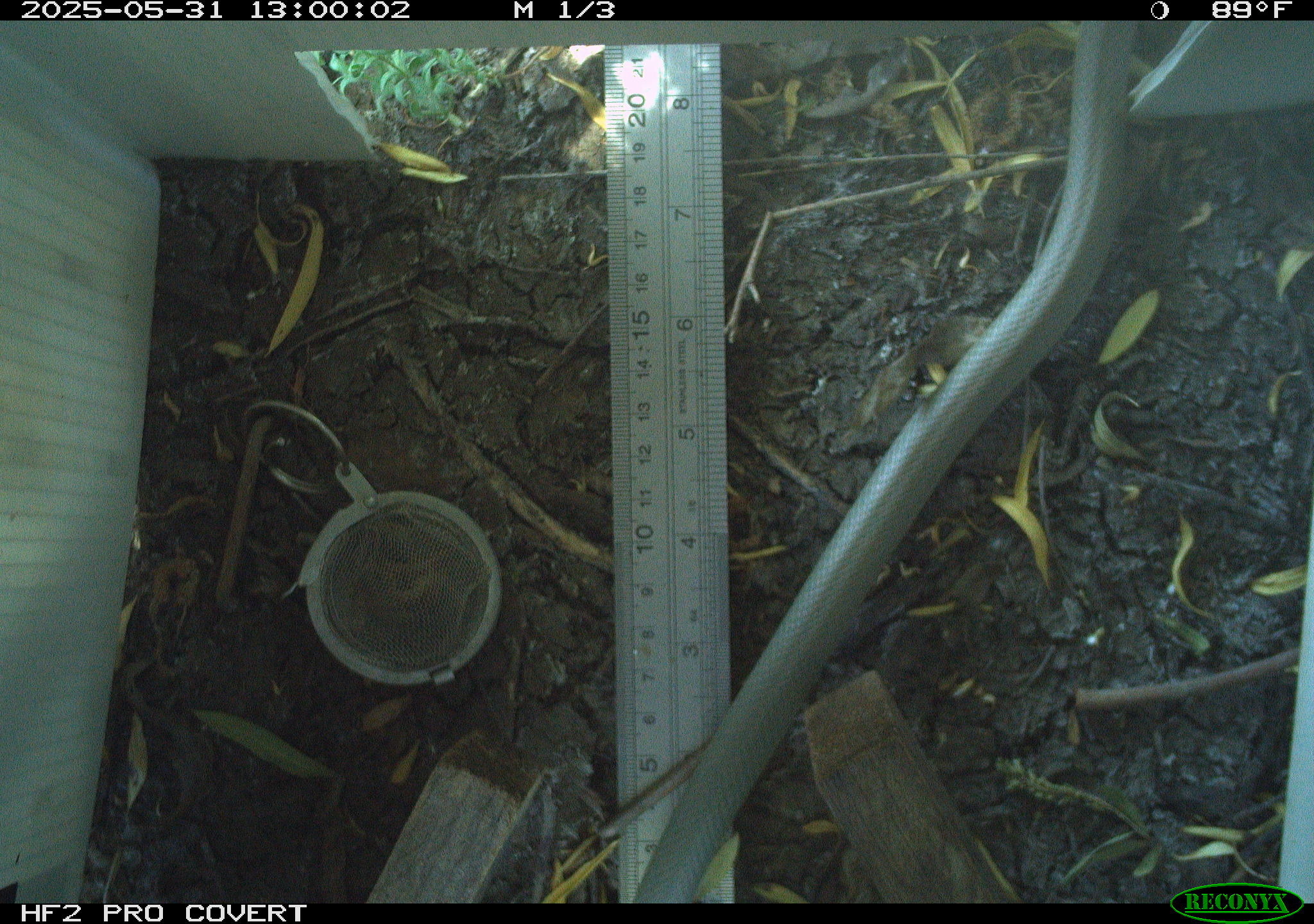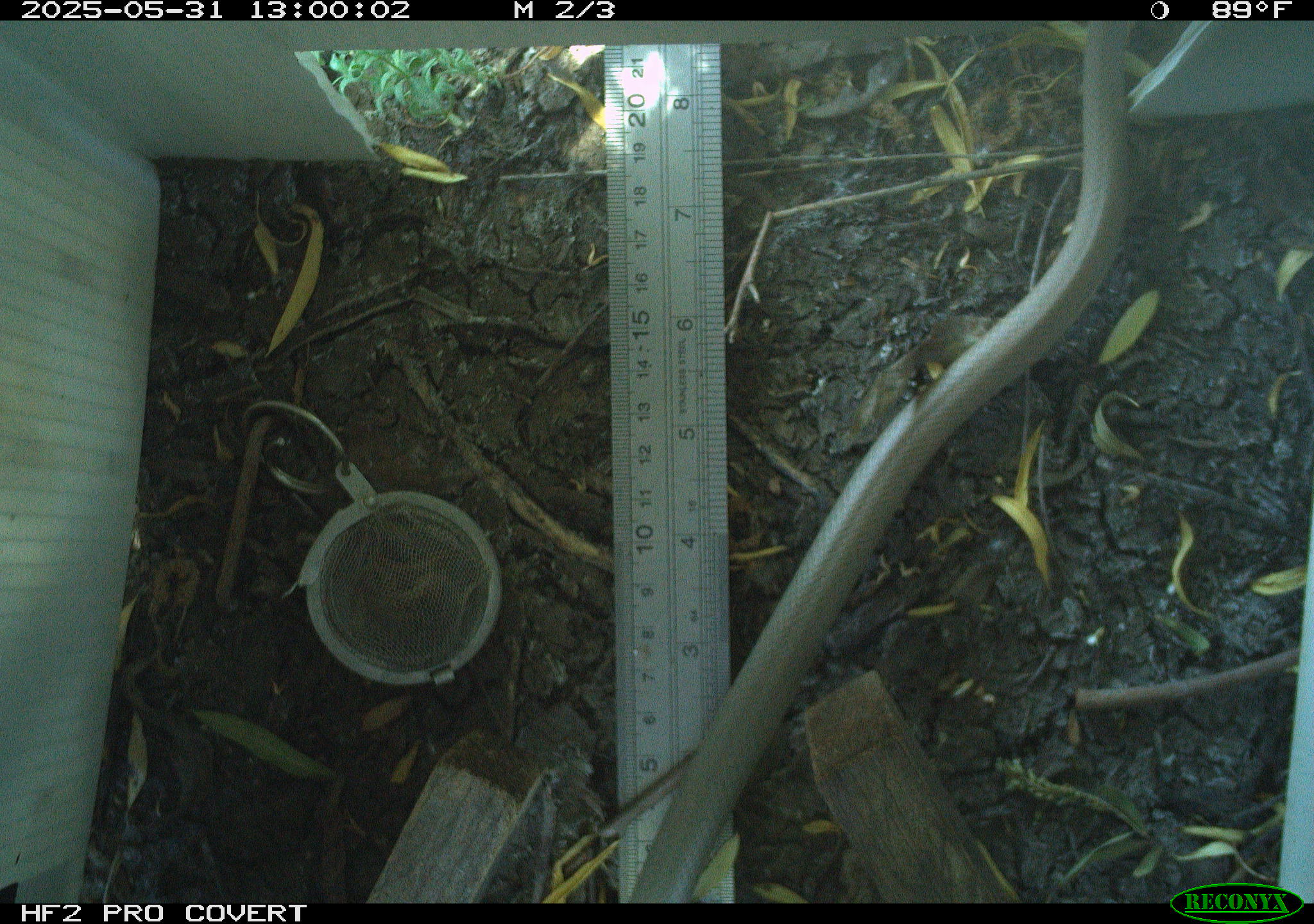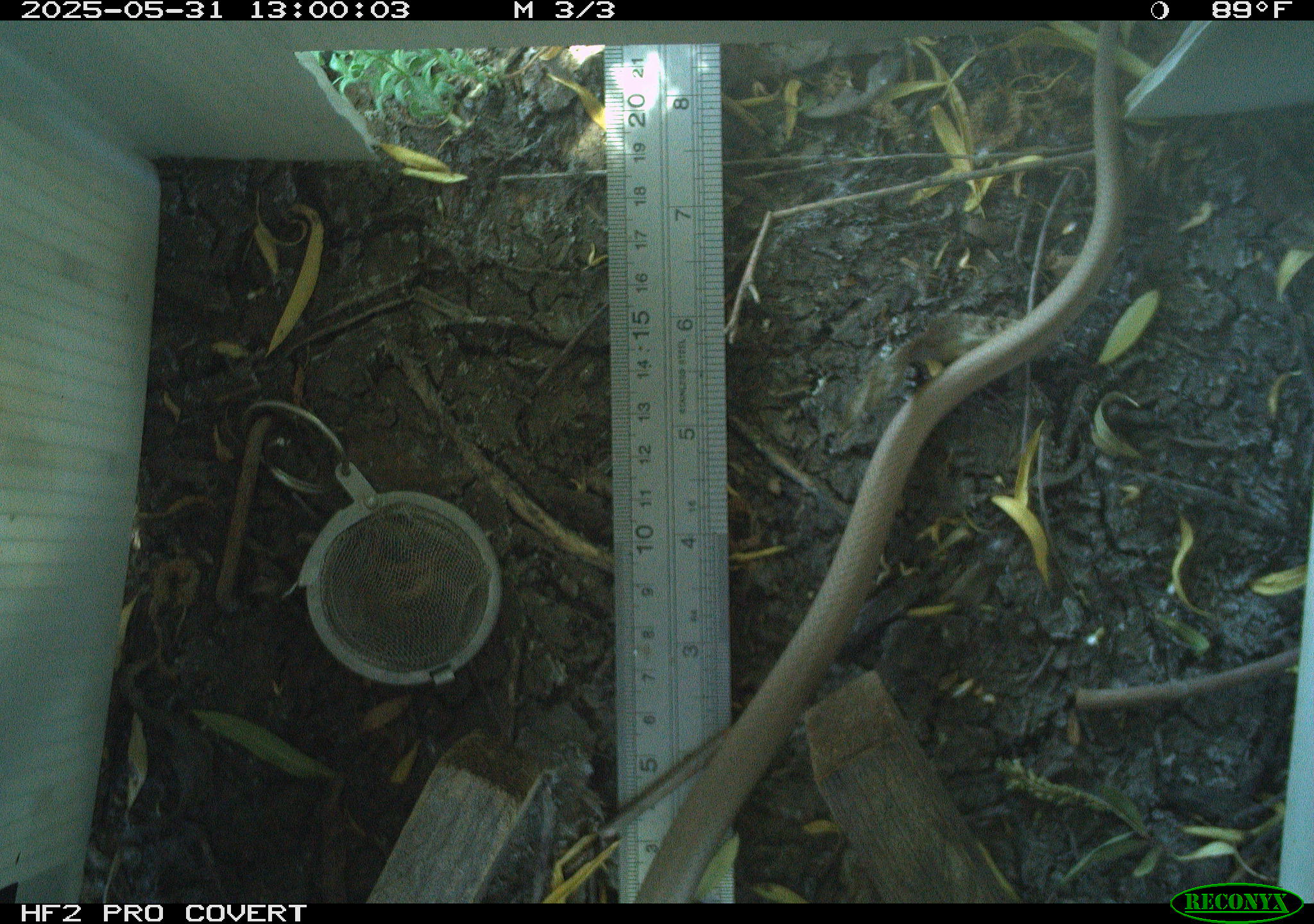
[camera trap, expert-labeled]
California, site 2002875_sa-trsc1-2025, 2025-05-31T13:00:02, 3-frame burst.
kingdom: Animalia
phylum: Chordata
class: Reptilia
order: Squamata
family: Colubridae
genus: Coluber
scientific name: Coluber constrictor mormon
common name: western yellow-bellied racer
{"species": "western yellow-bellied racer (Coluber constrictor mormon)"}